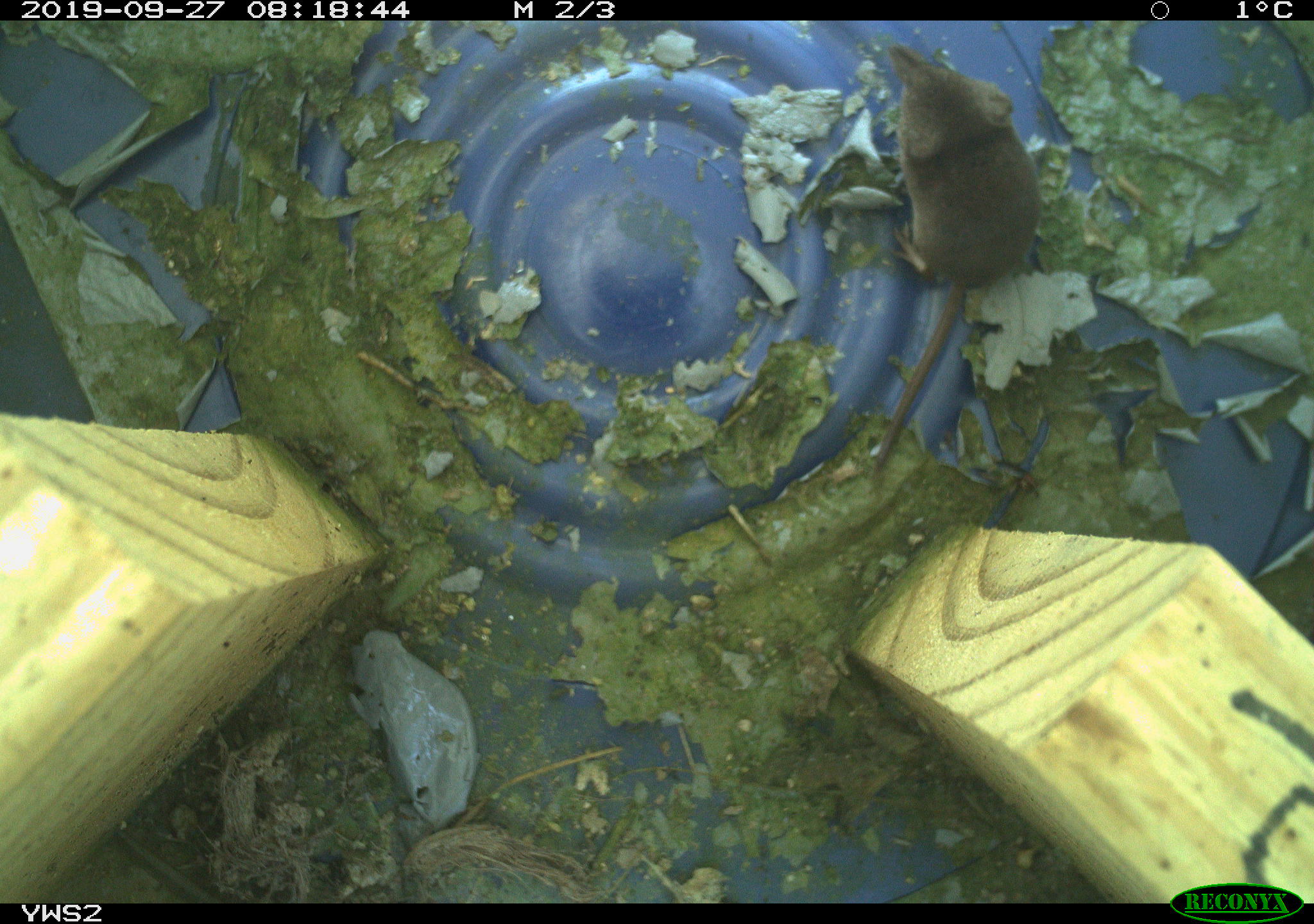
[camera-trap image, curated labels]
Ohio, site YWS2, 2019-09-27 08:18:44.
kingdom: Animalia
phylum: Chordata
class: Mammalia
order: Eulipotyphla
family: Soricidae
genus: Sorex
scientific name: Sorex cinereus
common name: masked shrew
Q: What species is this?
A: Masked shrew (Sorex cinereus).